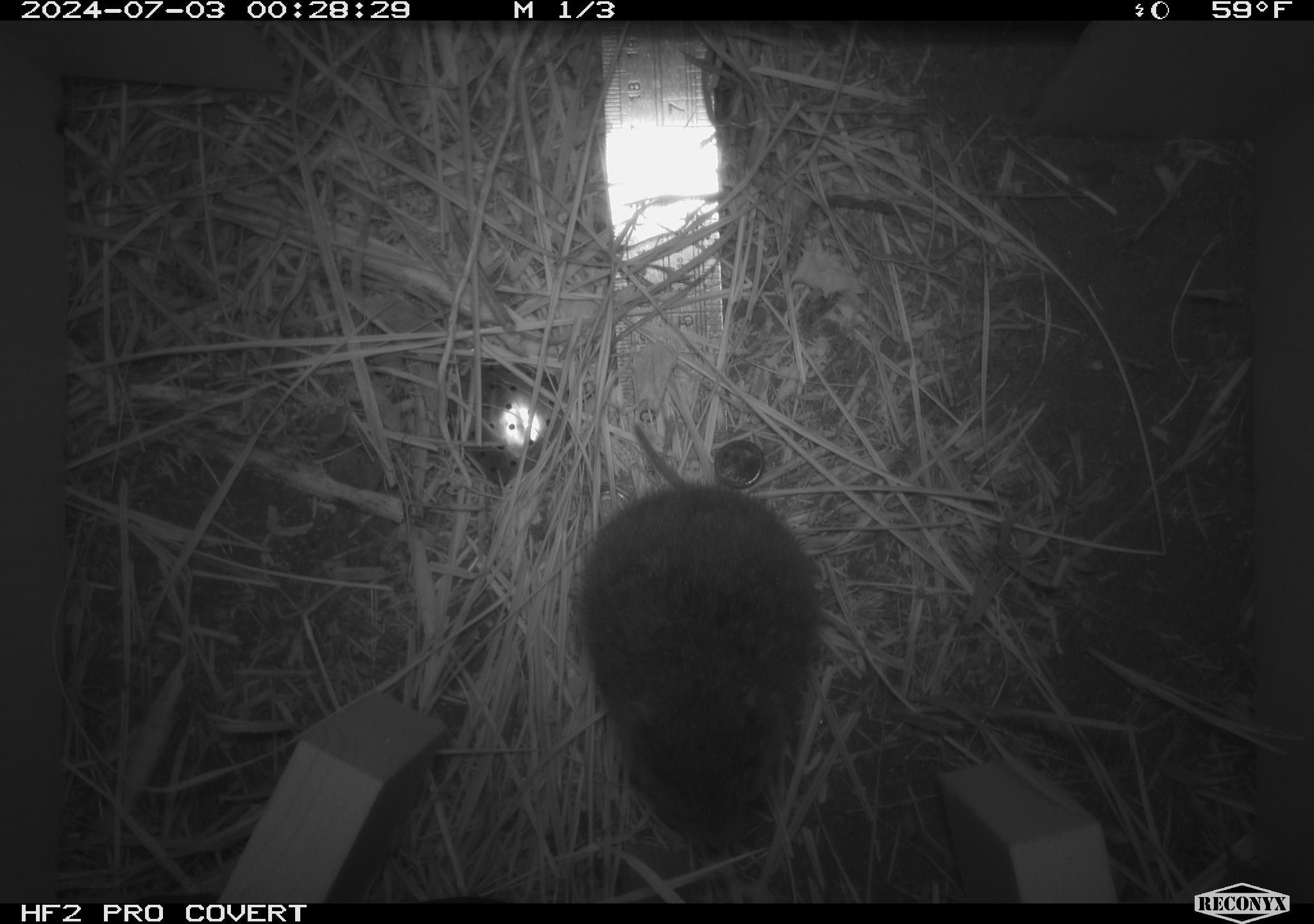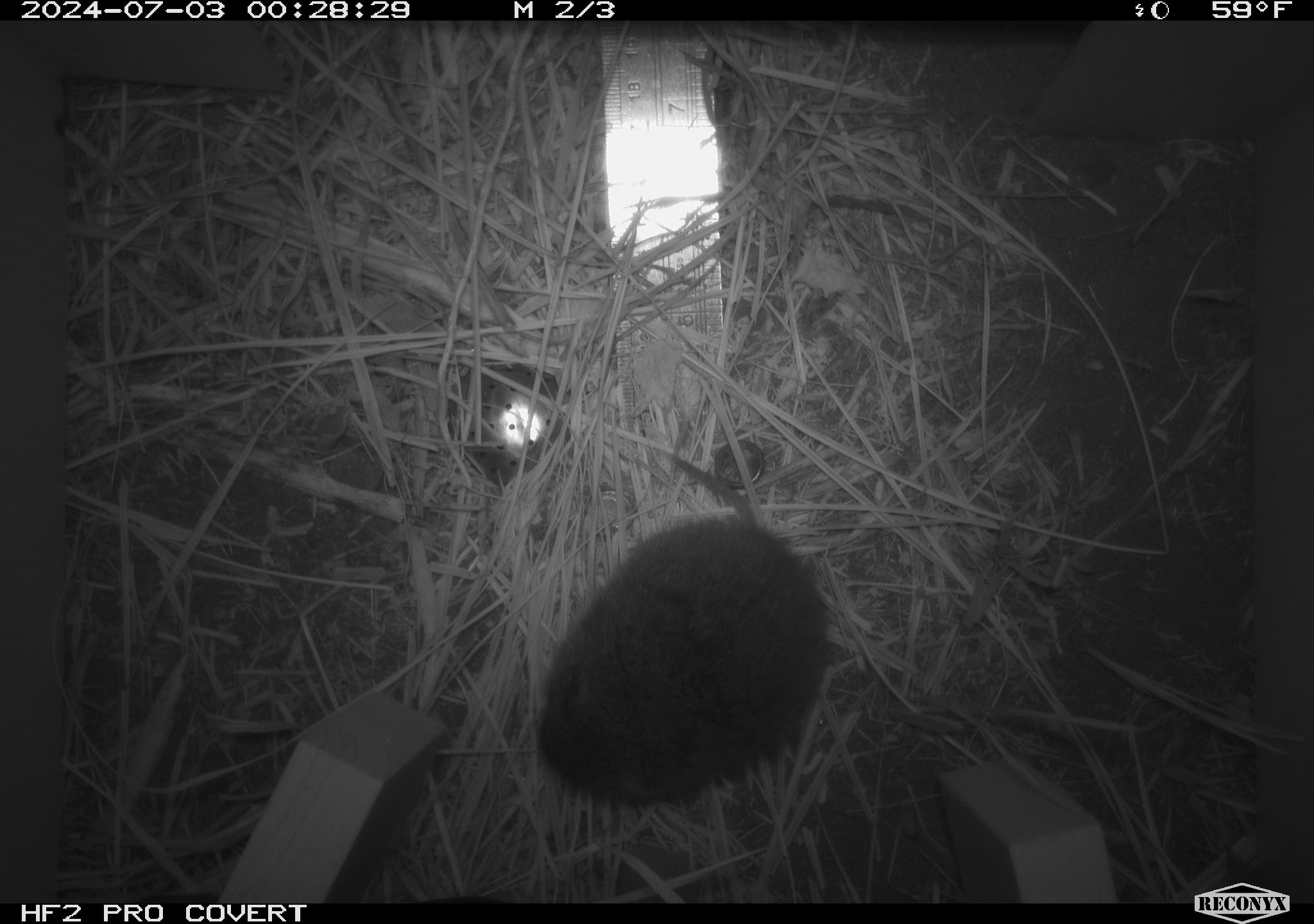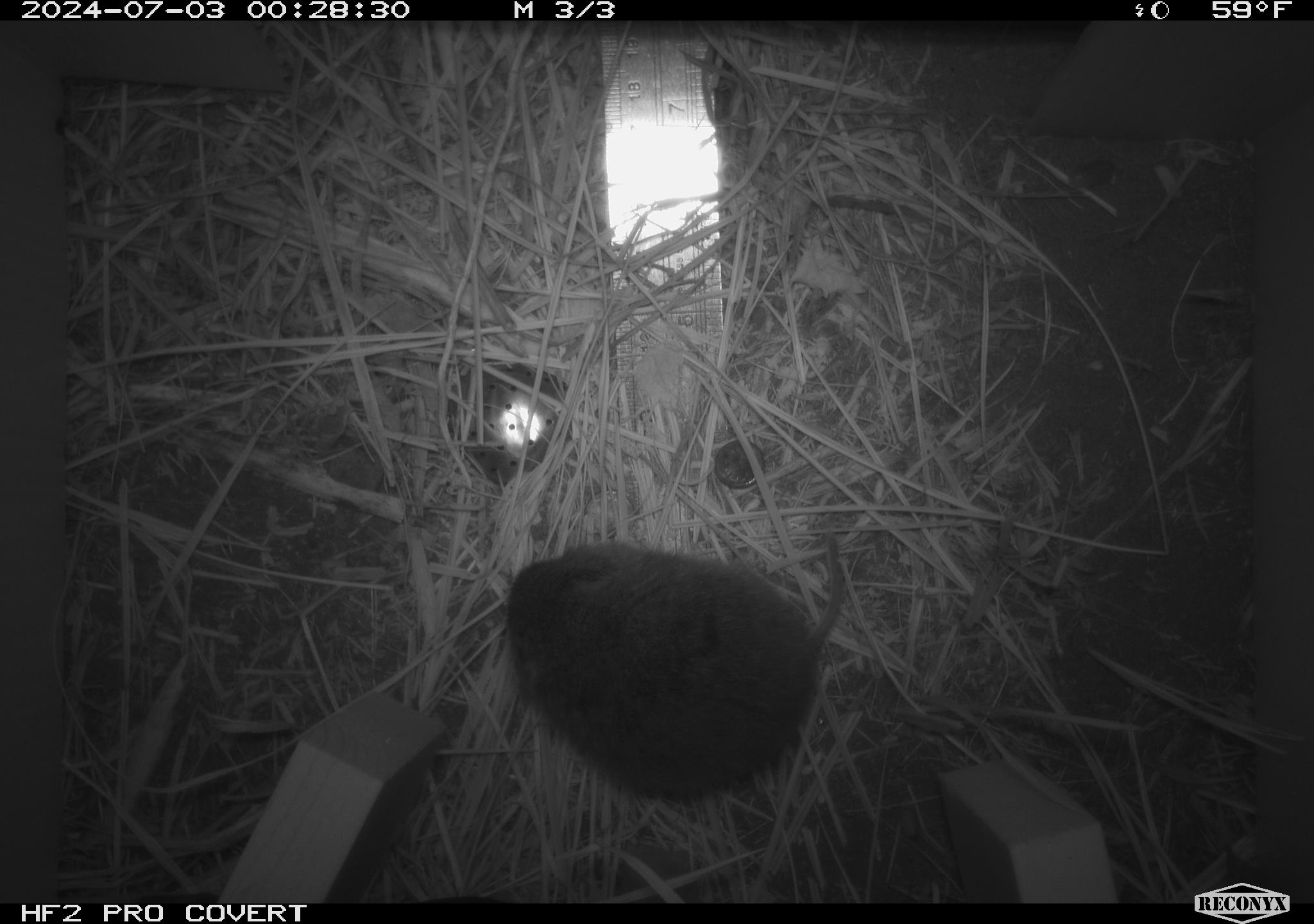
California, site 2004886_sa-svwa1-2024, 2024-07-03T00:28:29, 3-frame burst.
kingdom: Animalia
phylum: Chordata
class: Mammalia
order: Rodentia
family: Cricetidae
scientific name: Arvicolinae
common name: voles, lemmings, and muskrats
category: arvicolinae subfamily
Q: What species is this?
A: Arvicolinae subfamily (voles, lemmings, and muskrats) (Arvicolinae).